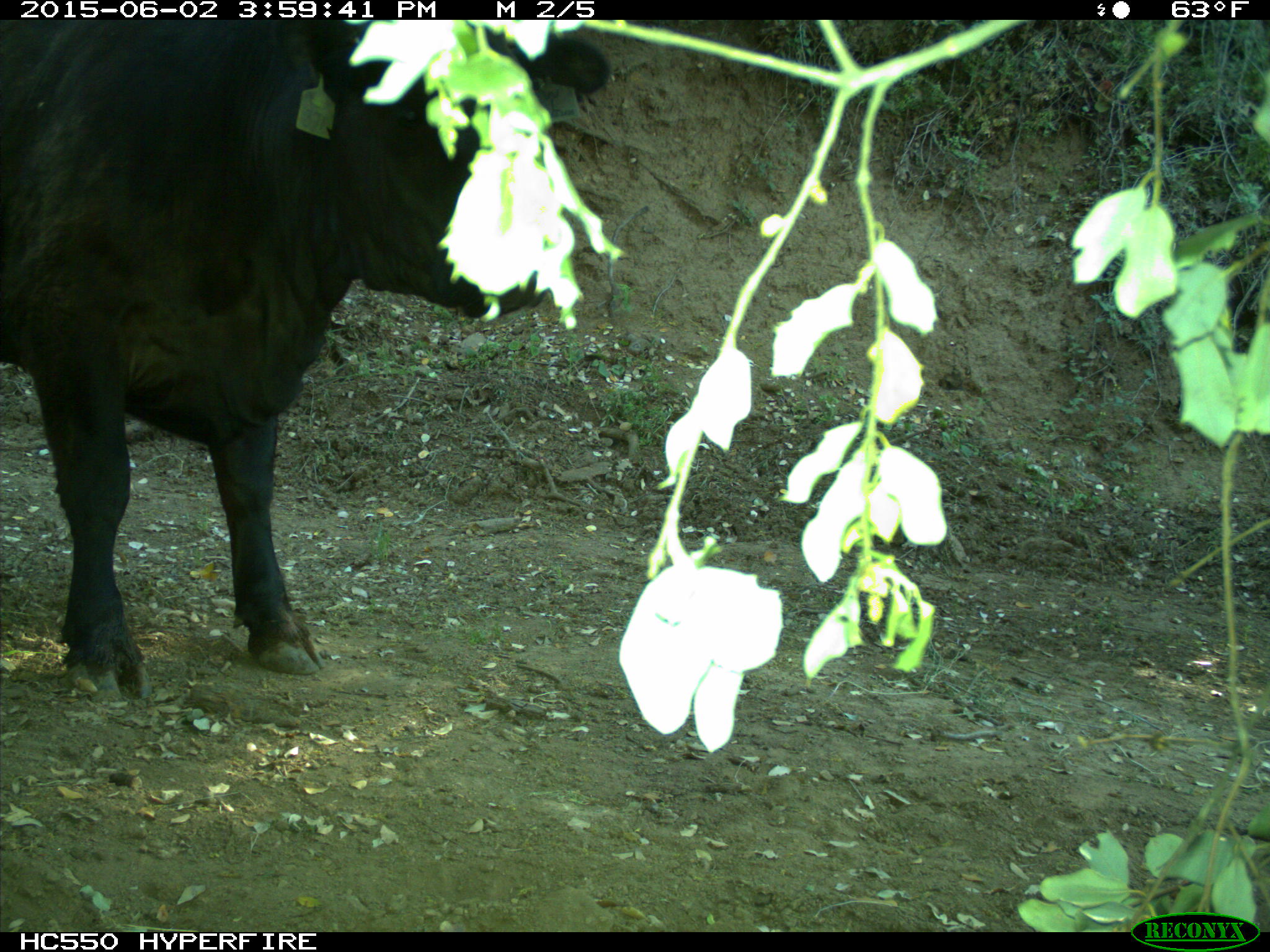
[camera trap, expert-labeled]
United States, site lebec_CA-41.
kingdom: Animalia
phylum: Chordata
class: Mammalia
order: Artiodactyla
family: Bovidae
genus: Bos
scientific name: Bos taurus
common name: domestic cow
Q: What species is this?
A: Bos taurus (domestic cow).